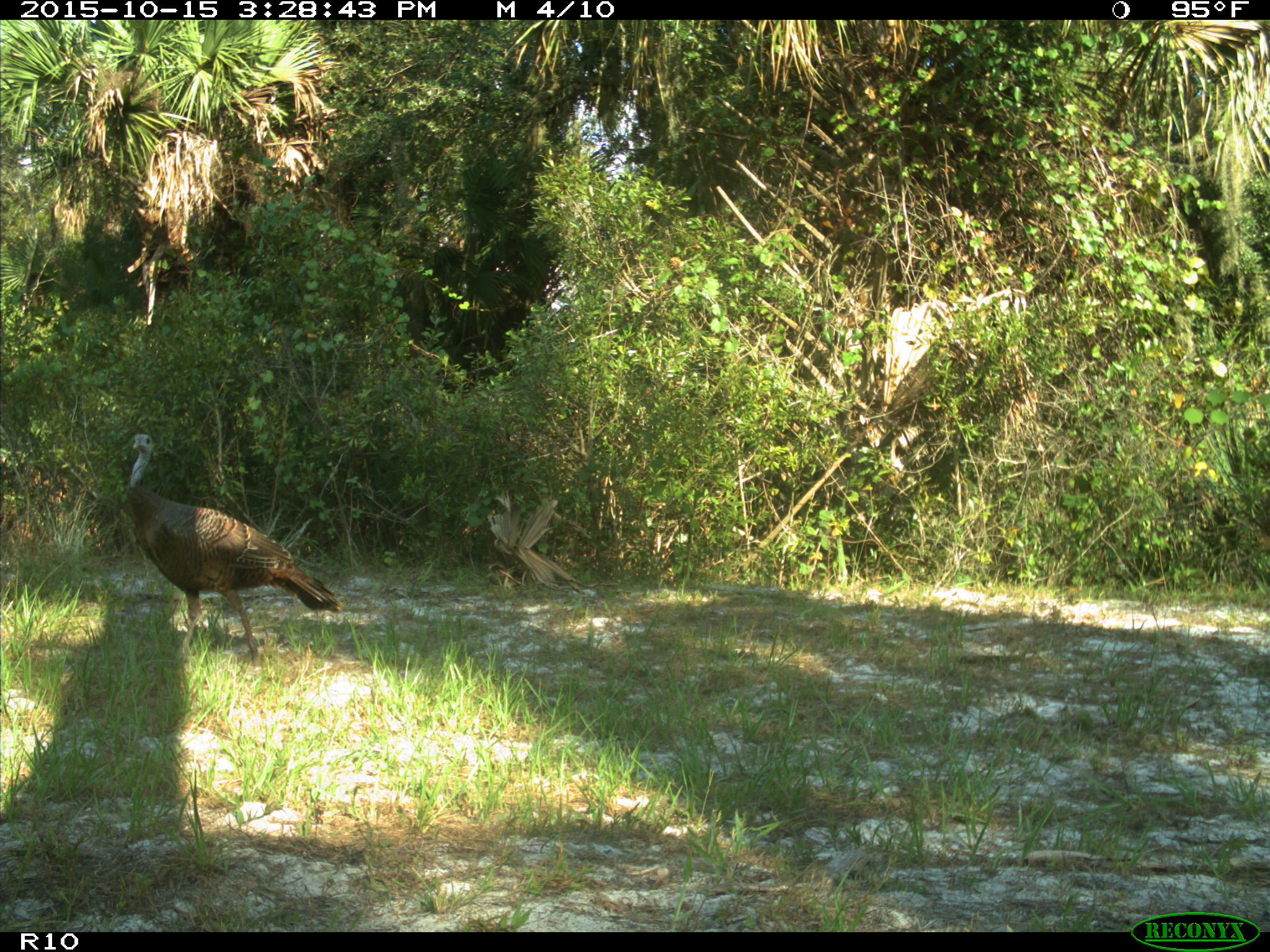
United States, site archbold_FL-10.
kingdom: Animalia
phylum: Chordata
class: Aves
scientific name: Aves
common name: birds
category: unidentified bird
Unidentified bird (birds) (Aves).